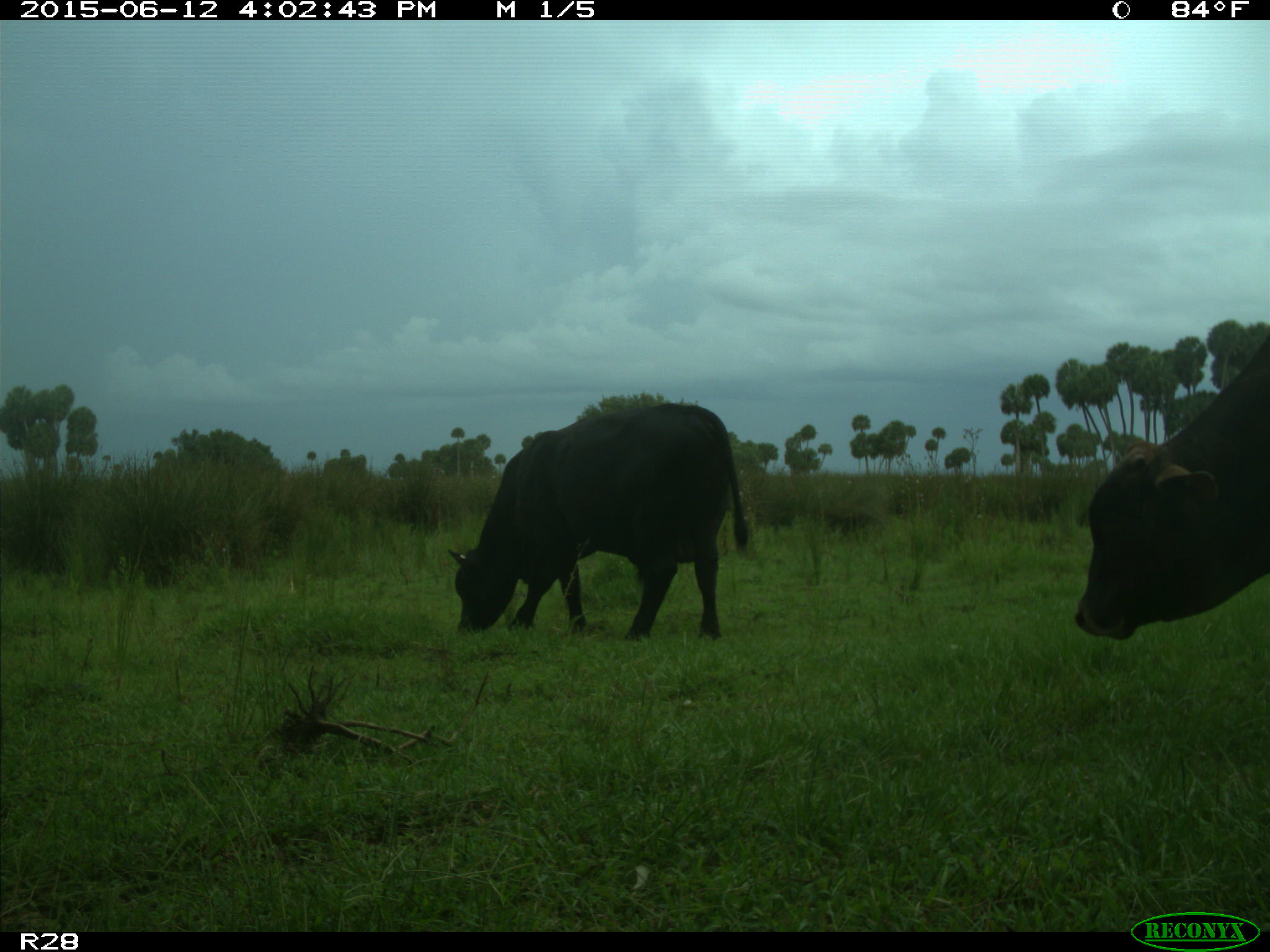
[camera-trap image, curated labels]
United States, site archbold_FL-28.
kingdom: Animalia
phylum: Chordata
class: Mammalia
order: Artiodactyla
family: Bovidae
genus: Bos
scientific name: Bos taurus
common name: domestic cow